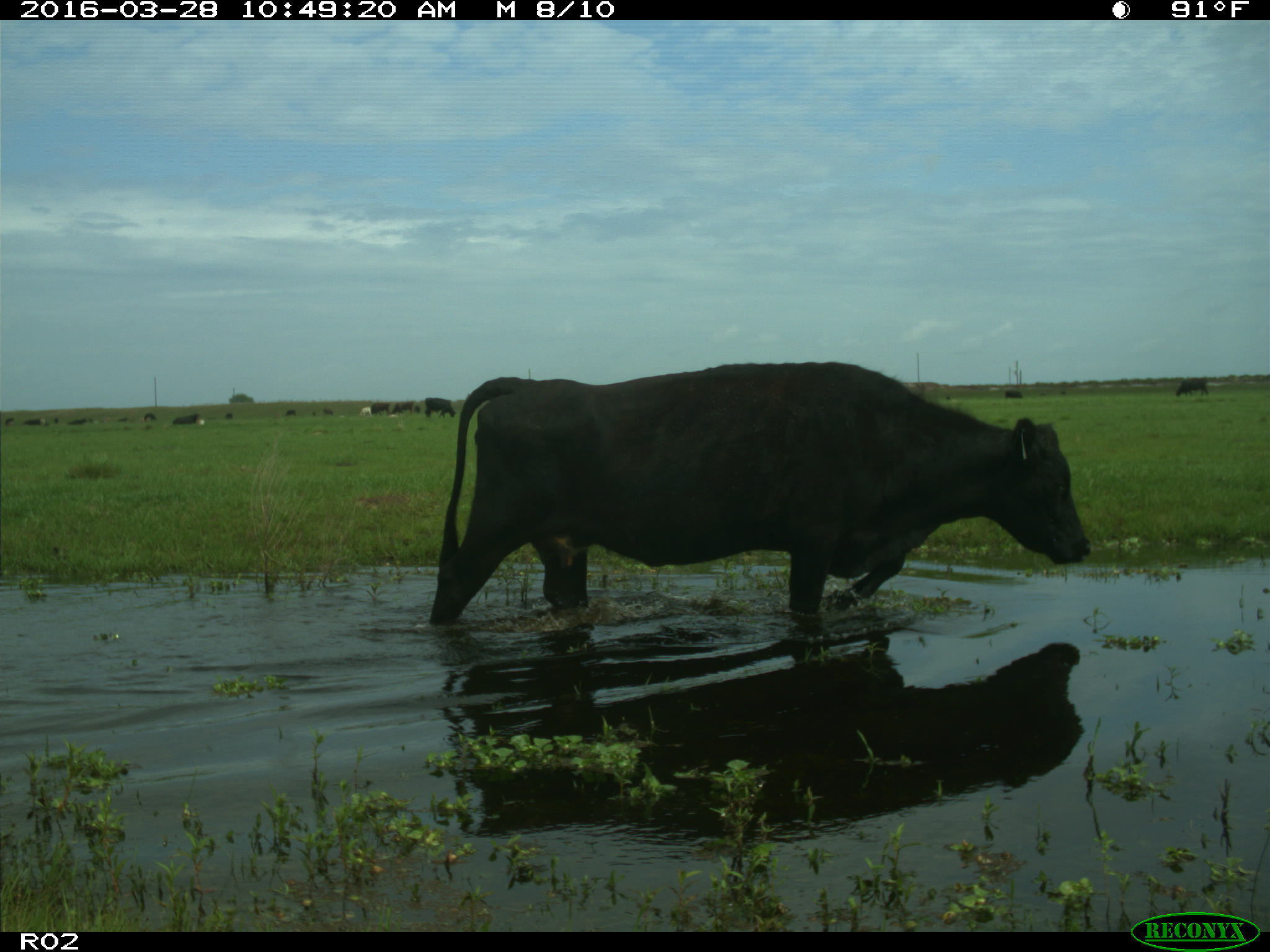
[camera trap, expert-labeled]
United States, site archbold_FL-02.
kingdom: Animalia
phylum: Chordata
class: Mammalia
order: Artiodactyla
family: Bovidae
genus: Bos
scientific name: Bos taurus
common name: domestic cow